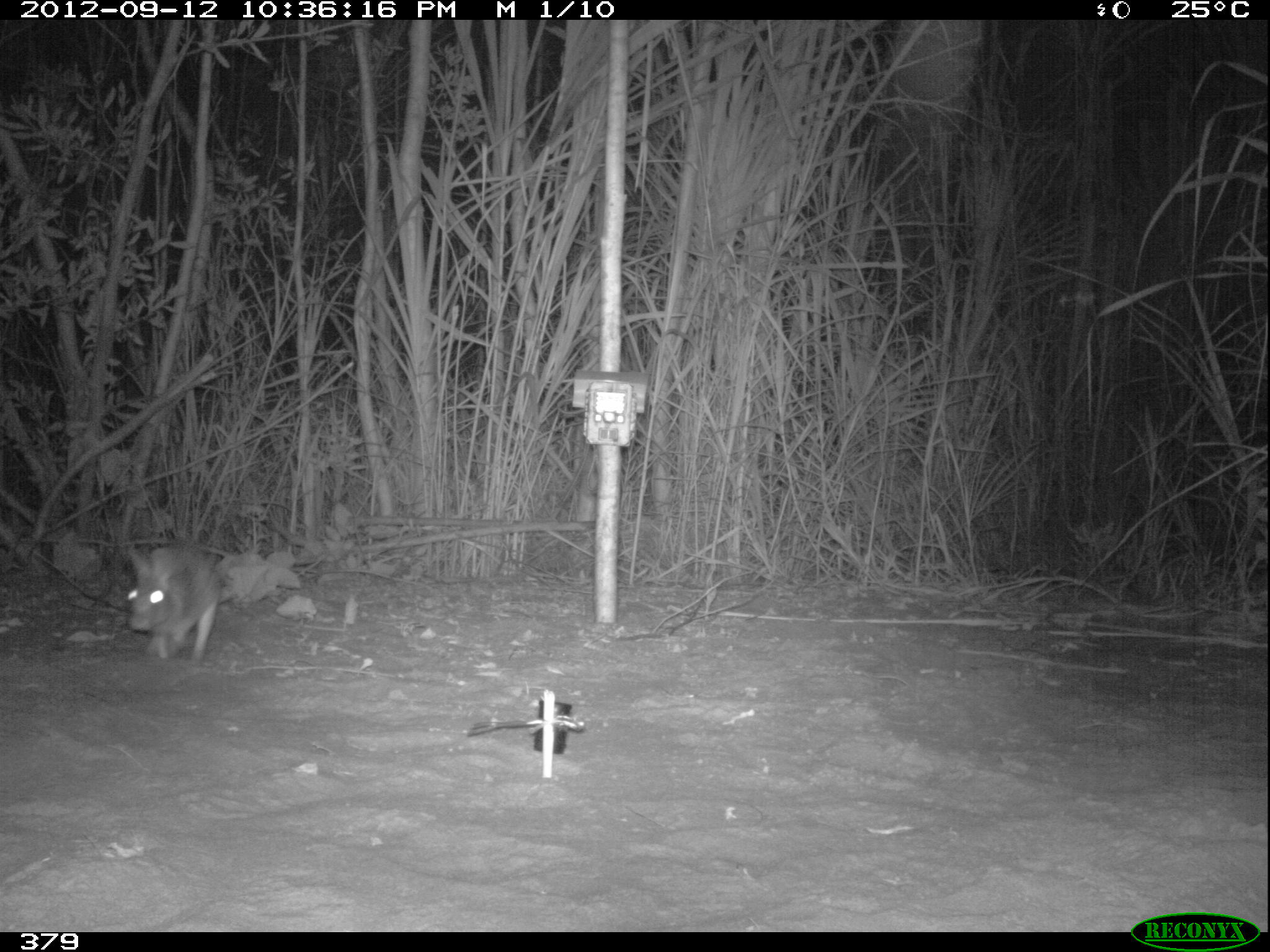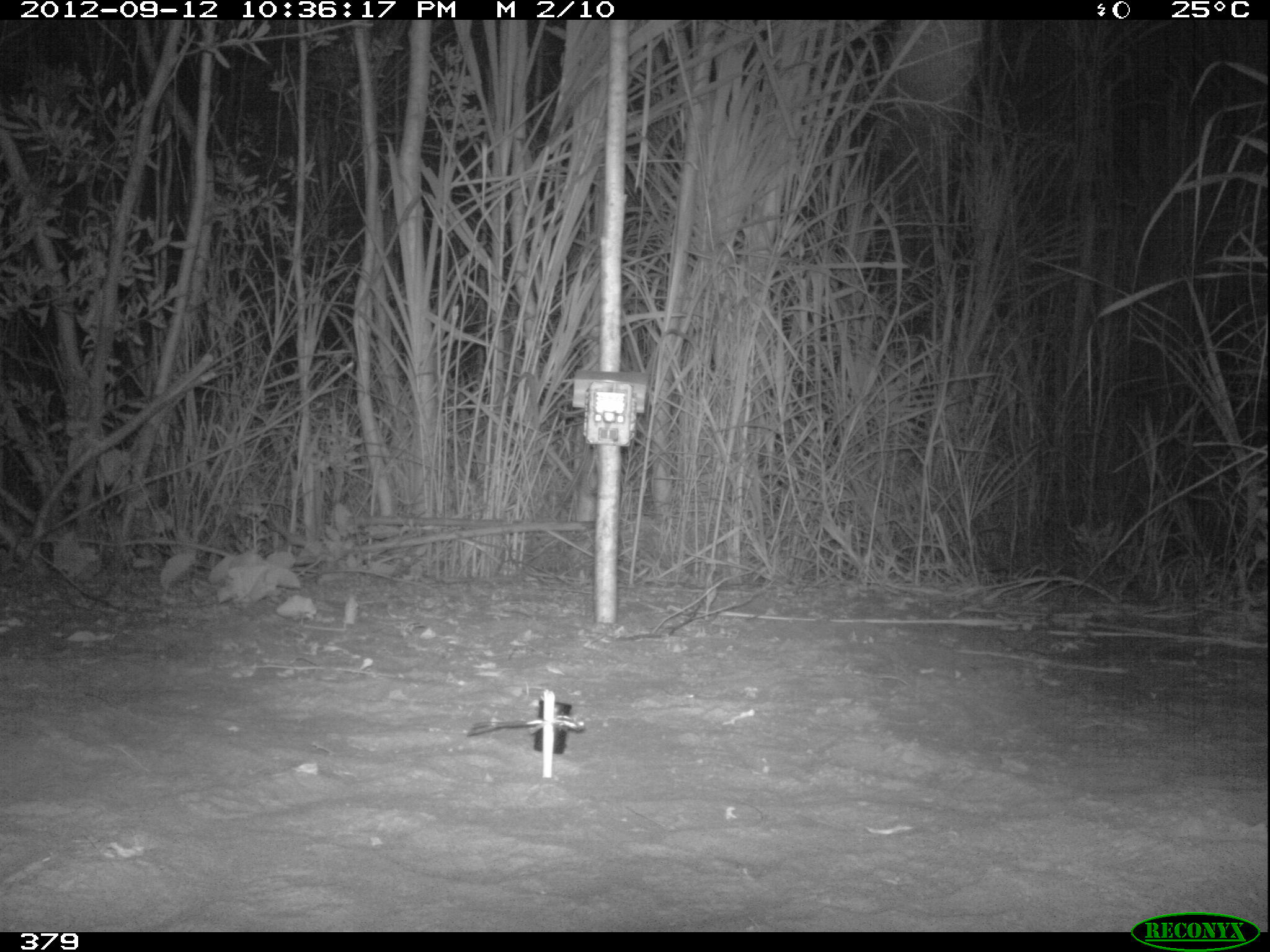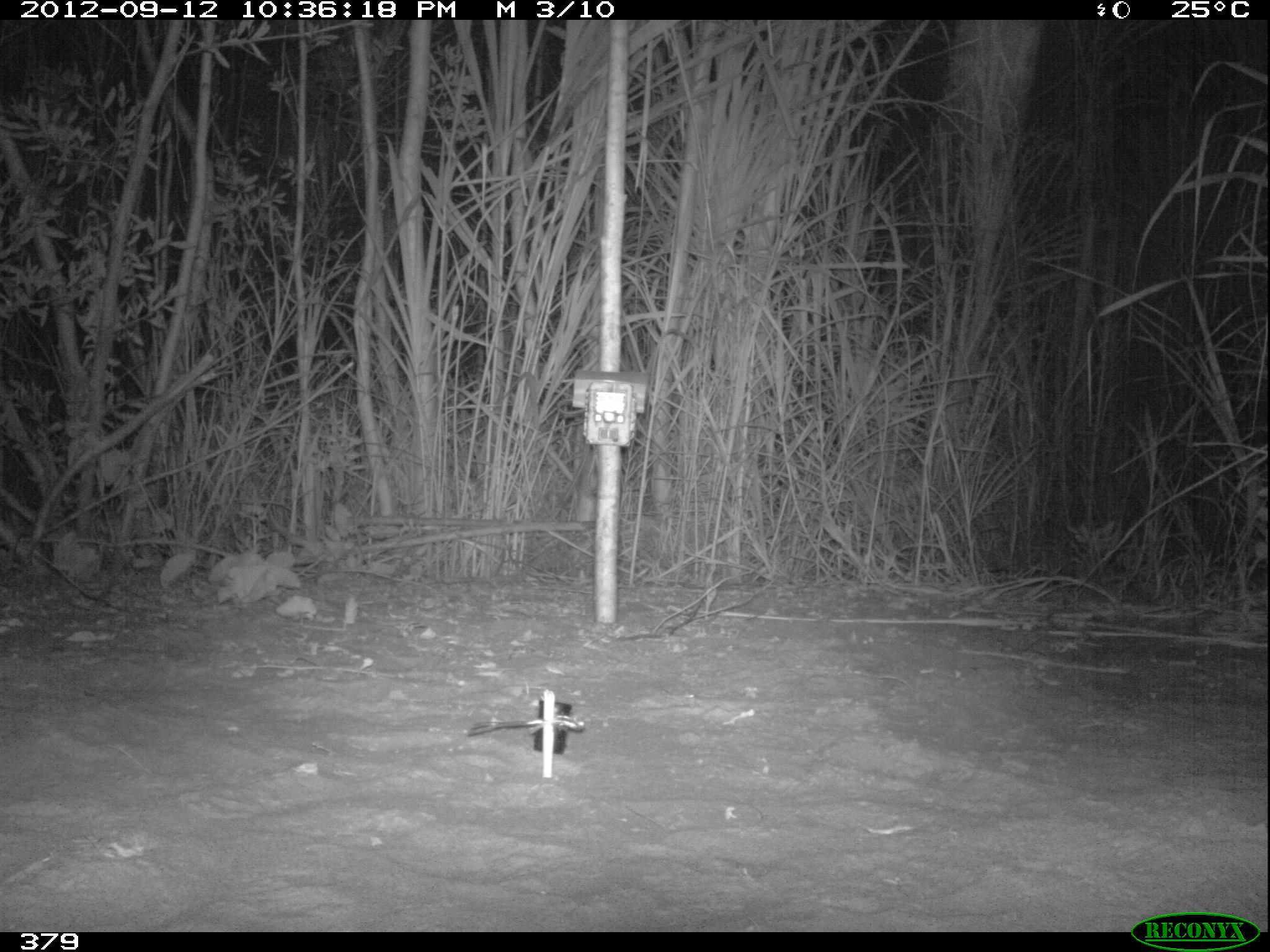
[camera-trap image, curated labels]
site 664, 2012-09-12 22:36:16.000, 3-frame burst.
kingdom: Animalia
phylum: Chordata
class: Mammalia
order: Lagomorpha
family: Leporidae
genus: Sylvilagus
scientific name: Sylvilagus brasiliensis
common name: tapeti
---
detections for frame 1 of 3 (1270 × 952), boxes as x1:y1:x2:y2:
sylvilagus brasiliensis: 123:542:227:667